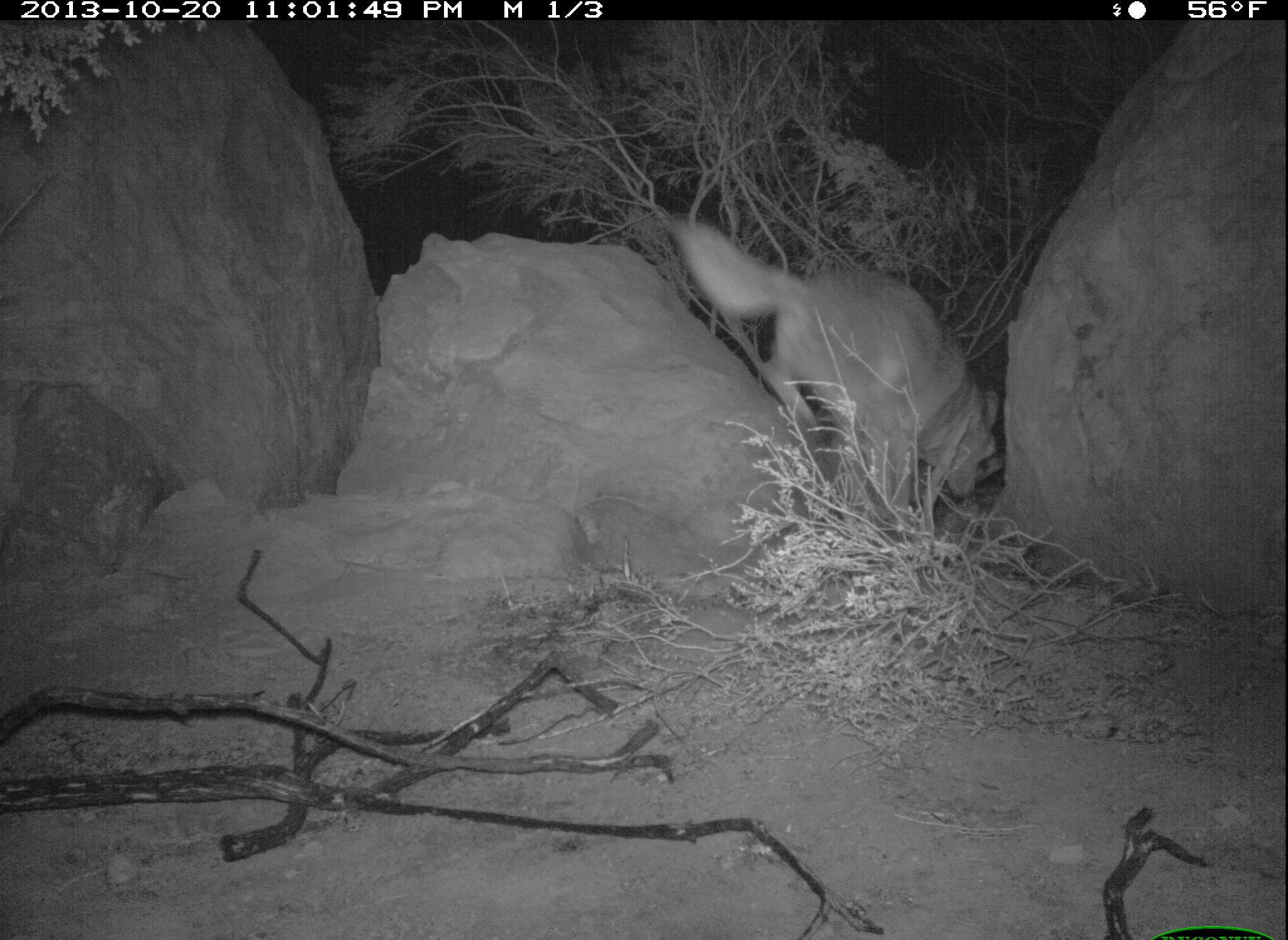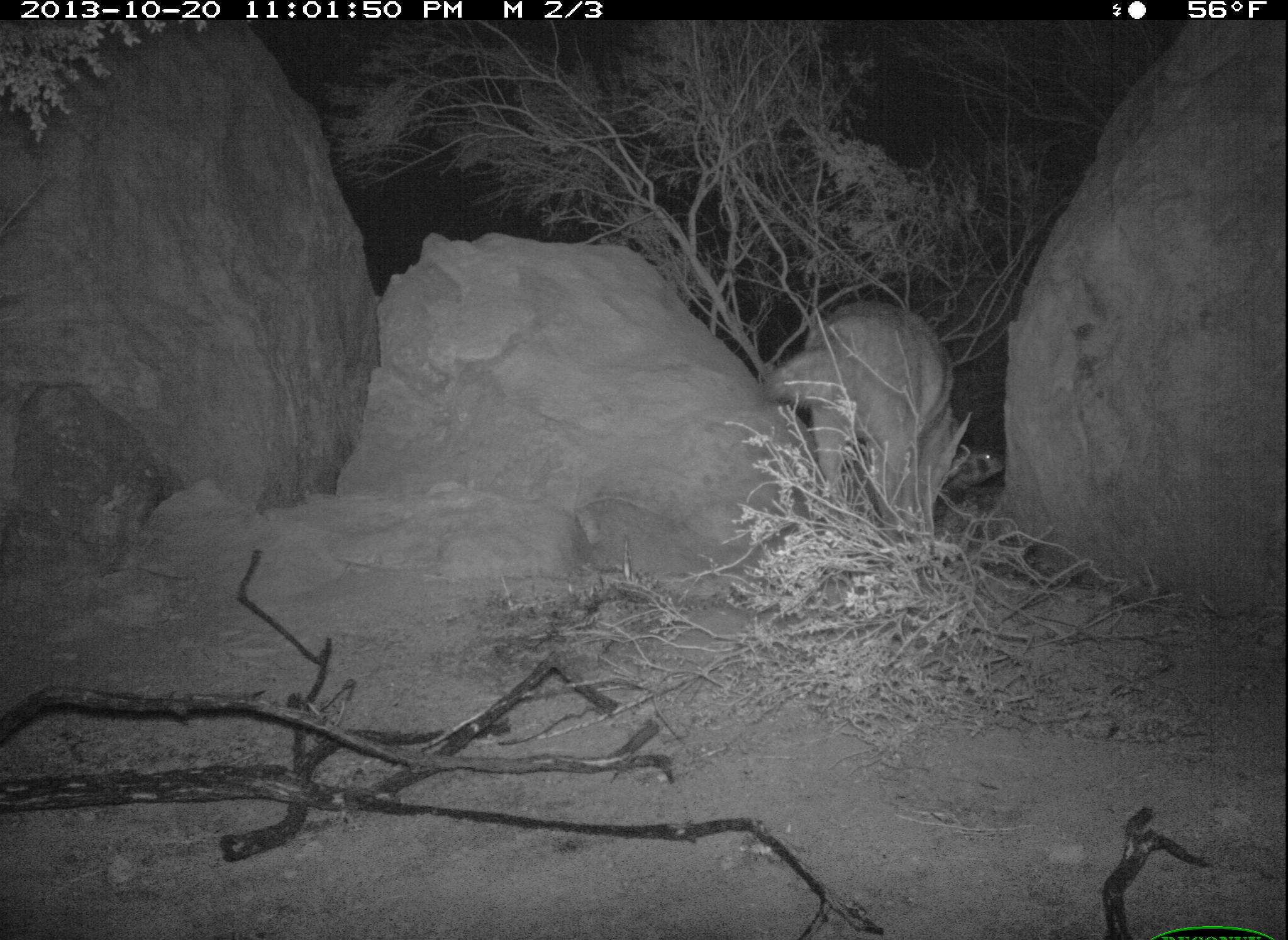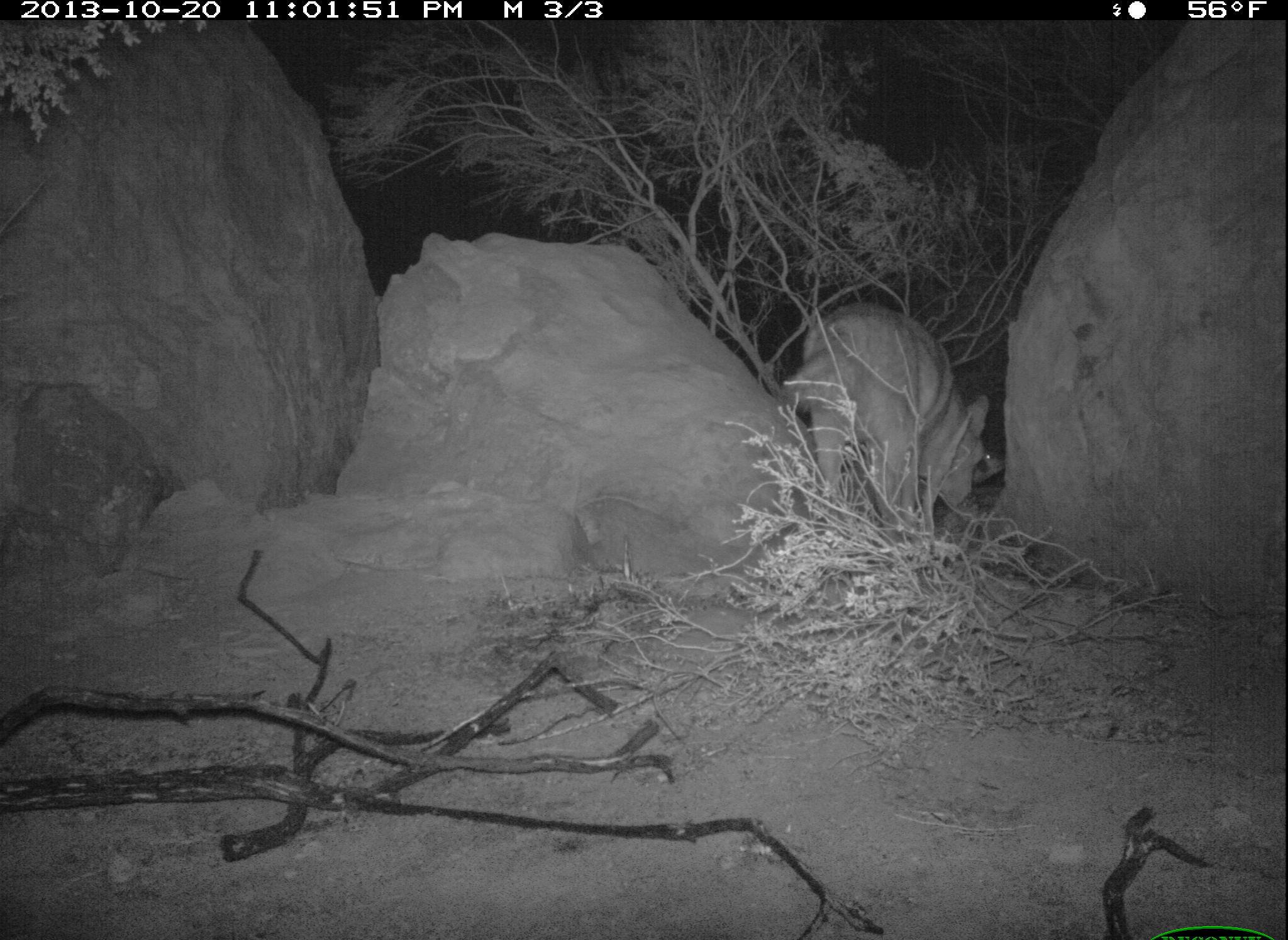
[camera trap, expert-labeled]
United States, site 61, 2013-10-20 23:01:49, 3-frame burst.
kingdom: Animalia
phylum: Chordata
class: Mammalia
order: Carnivora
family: Mustelidae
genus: Taxidea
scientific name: Taxidea taxus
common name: badger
Badger (Taxidea taxus).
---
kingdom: Animalia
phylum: Chordata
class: Mammalia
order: Carnivora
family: Canidae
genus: Canis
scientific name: Canis latrans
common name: coyote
Coyote (Canis latrans).